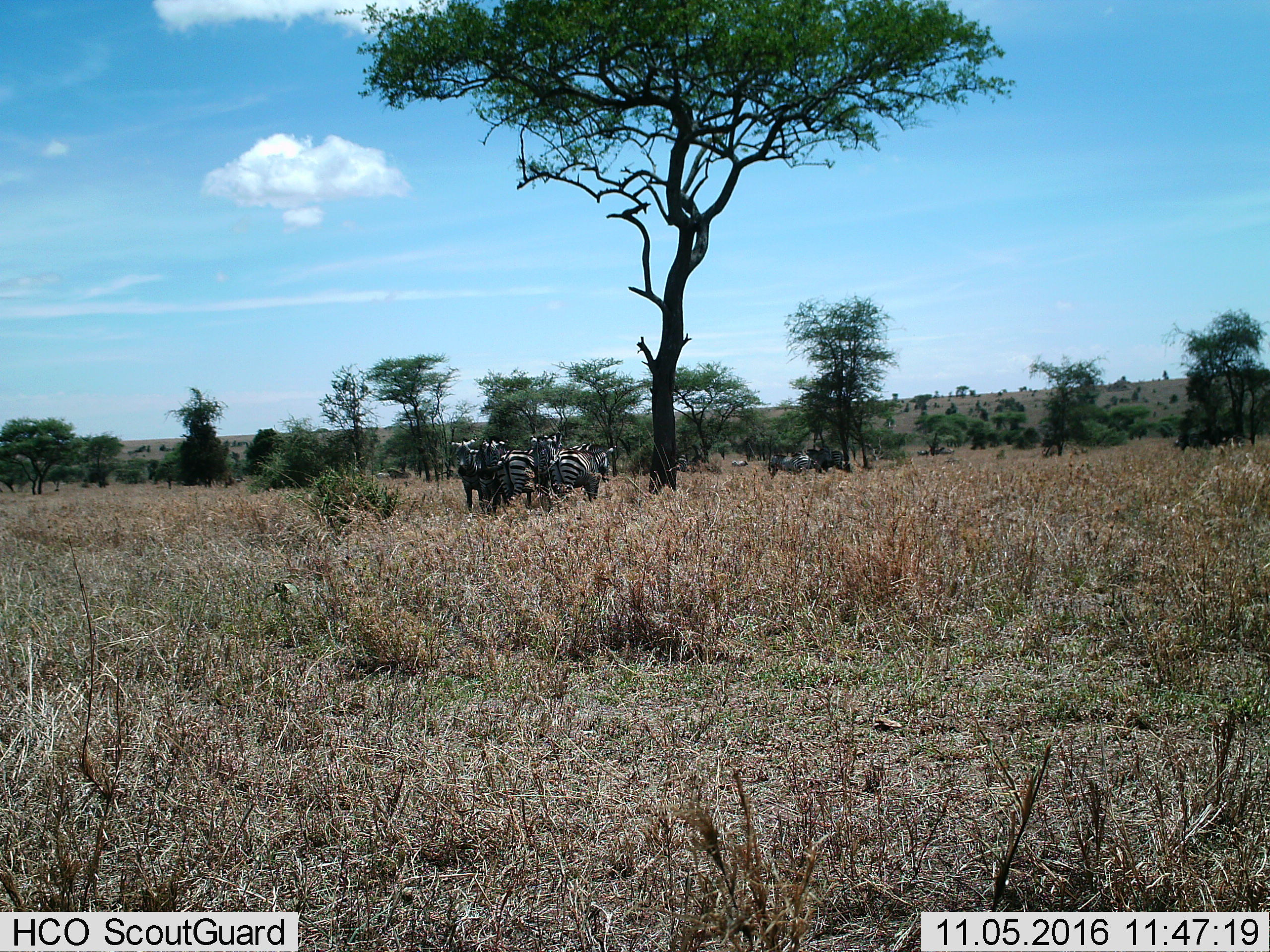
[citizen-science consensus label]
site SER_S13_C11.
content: unidentified animal